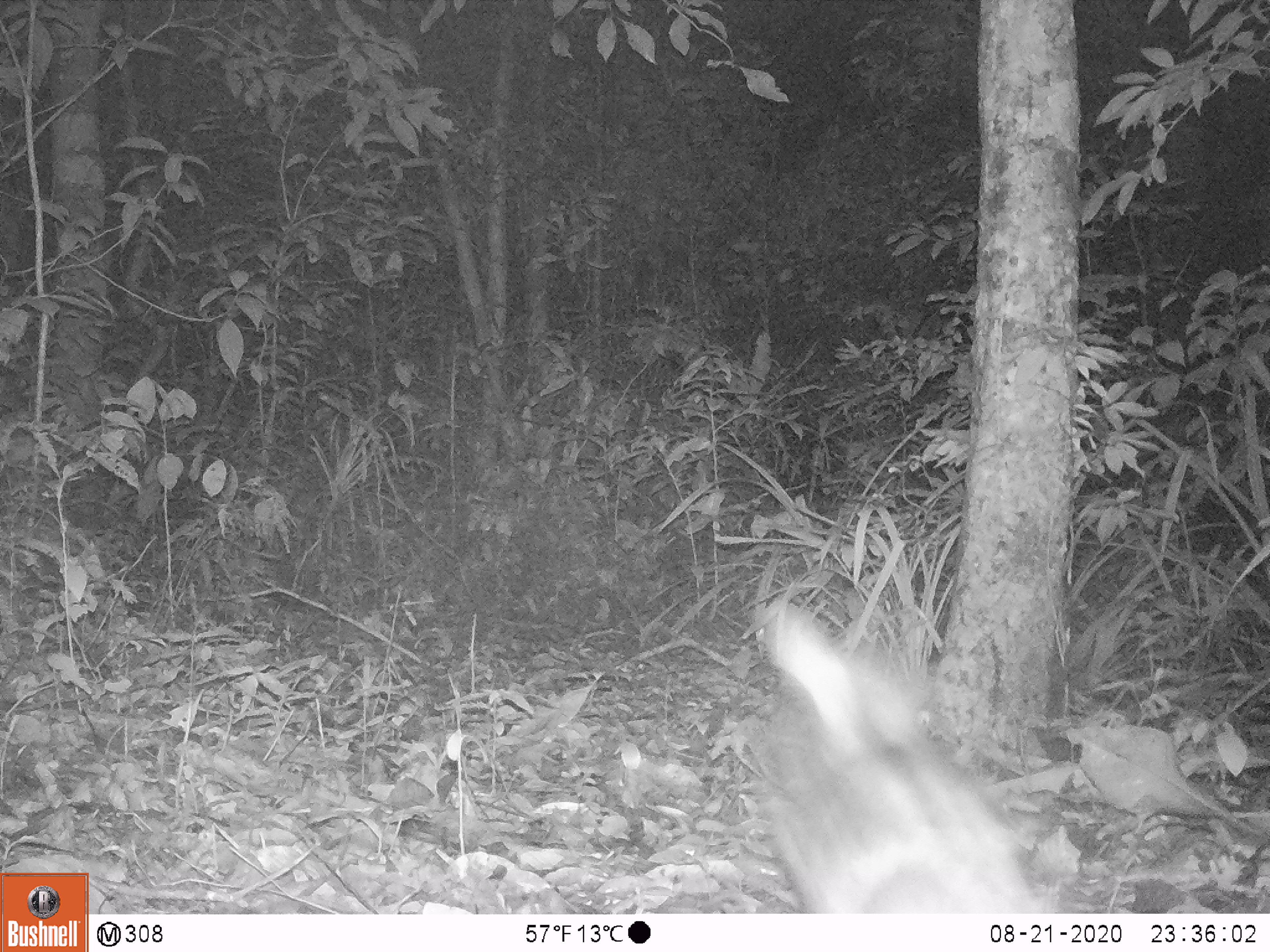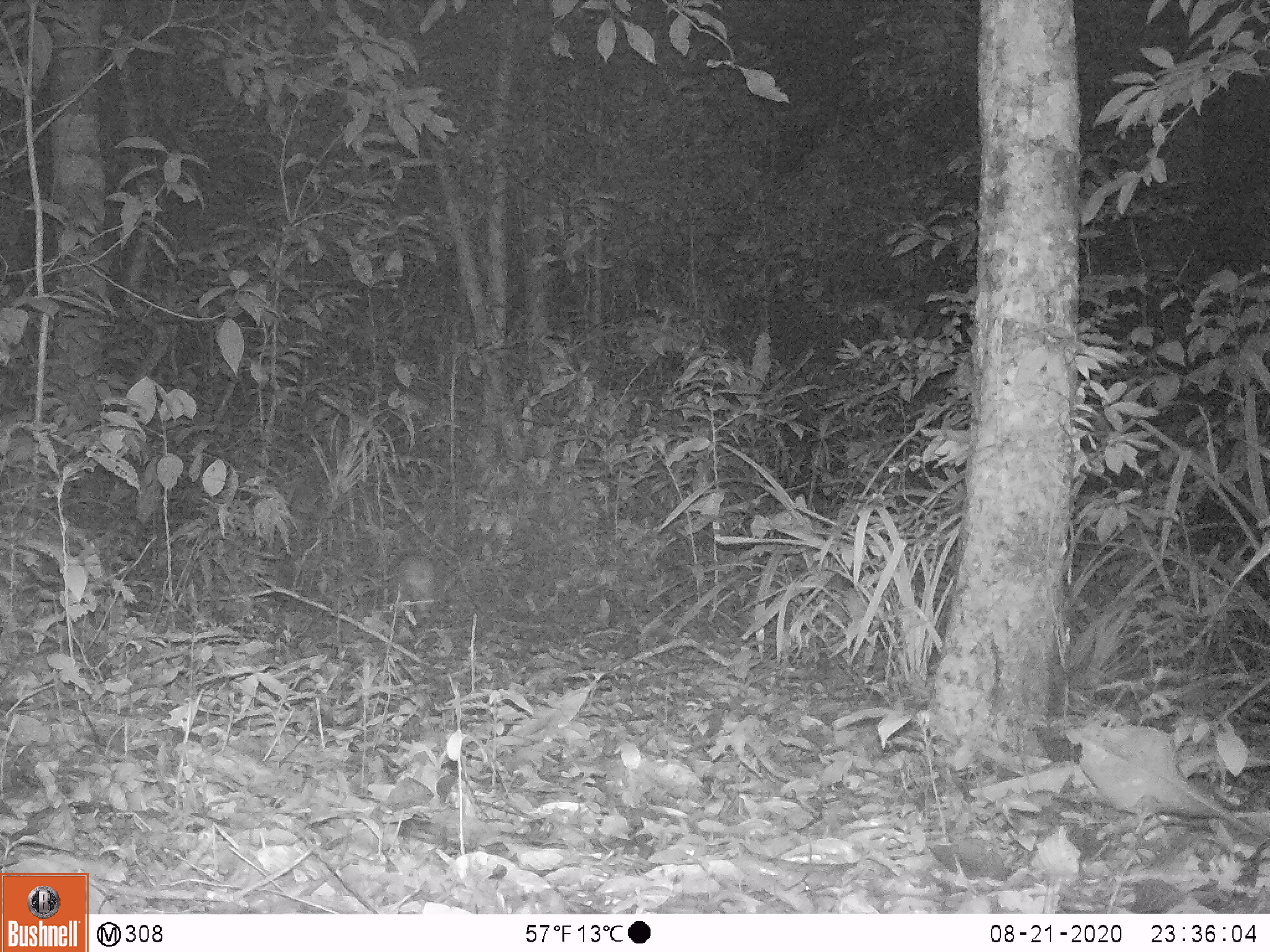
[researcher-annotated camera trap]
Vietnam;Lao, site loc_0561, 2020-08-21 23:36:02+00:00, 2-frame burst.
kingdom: Animalia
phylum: Chordata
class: Mammalia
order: Lagomorpha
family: Leporidae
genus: Nesolagus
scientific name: Nesolagus timminsi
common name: annamite striped rabbit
Annamite striped rabbit (Nesolagus timminsi). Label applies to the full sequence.